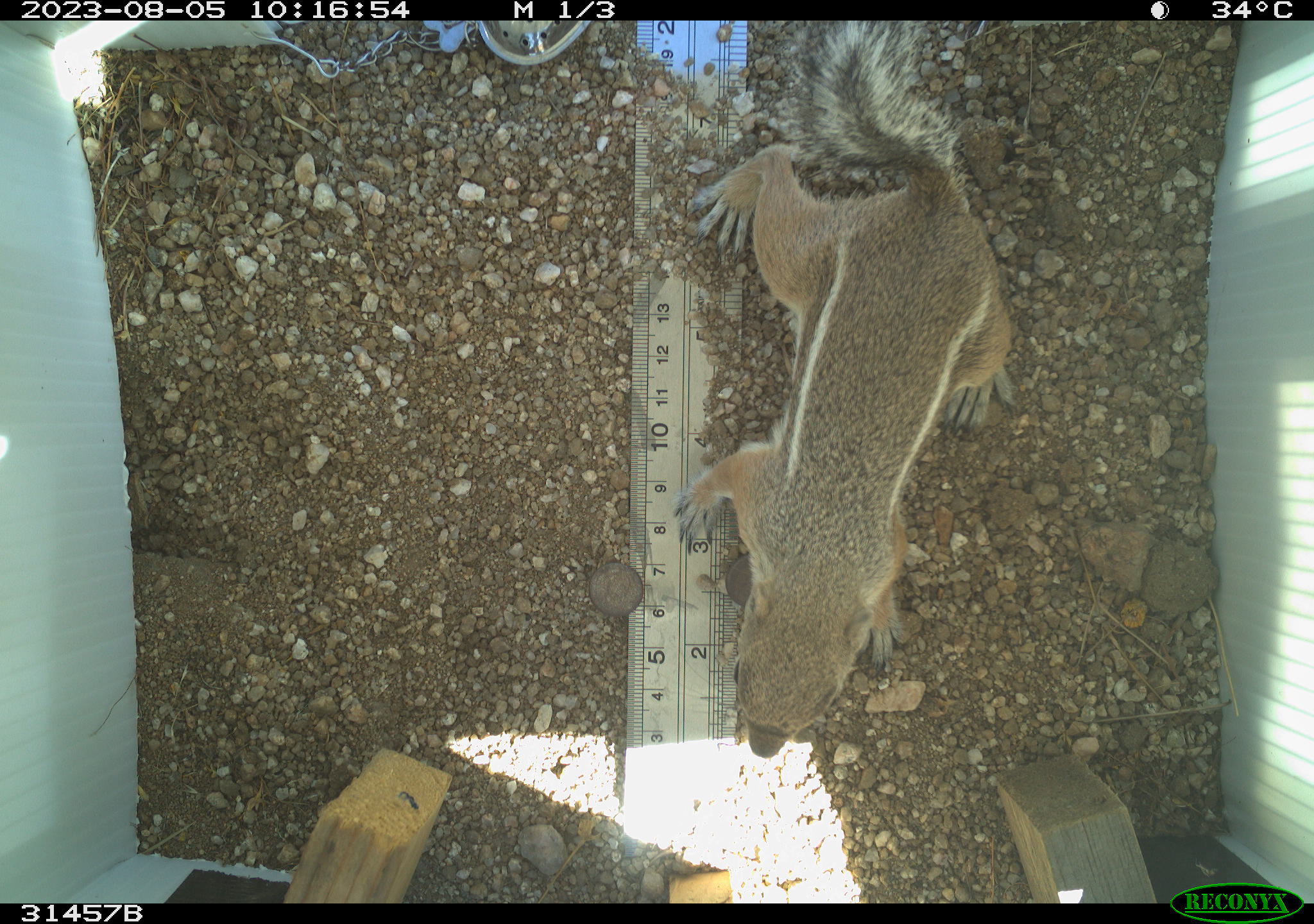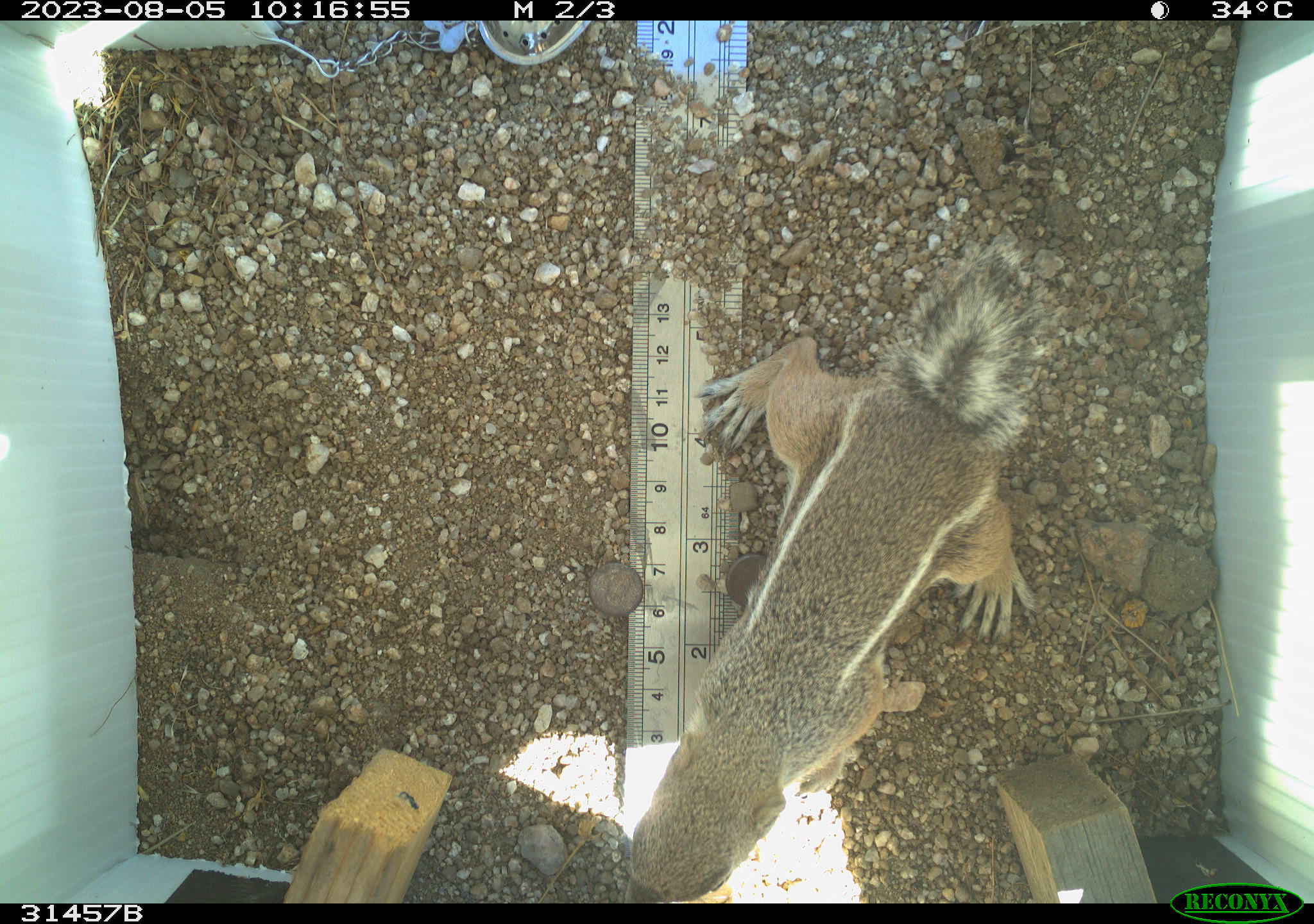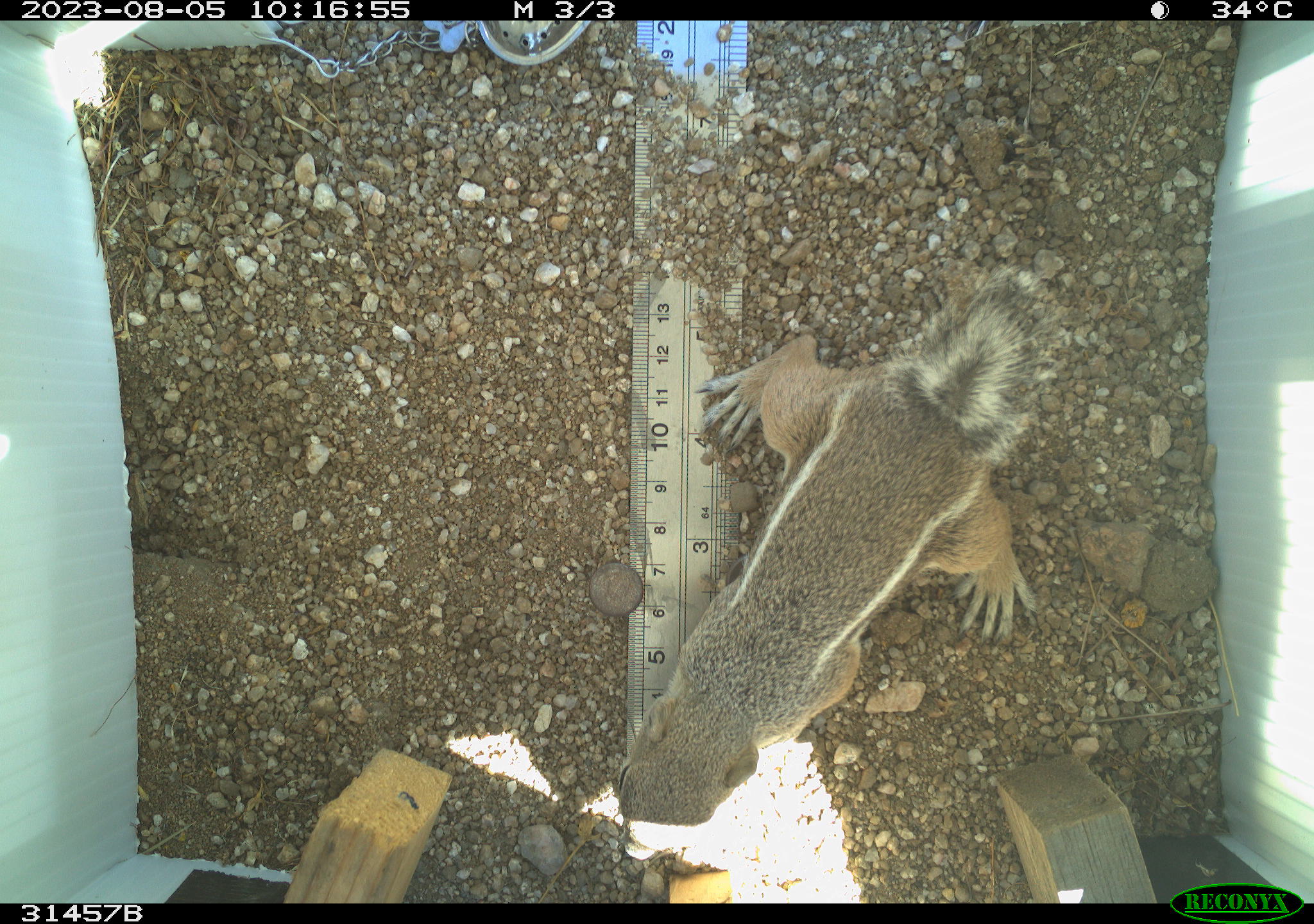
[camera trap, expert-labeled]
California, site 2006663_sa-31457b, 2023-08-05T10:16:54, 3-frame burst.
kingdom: Animalia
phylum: Chordata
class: Mammalia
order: Rodentia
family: Sciuridae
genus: Ammospermophilus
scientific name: Ammospermophilus leucurus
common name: white-tailed antelope squirrel